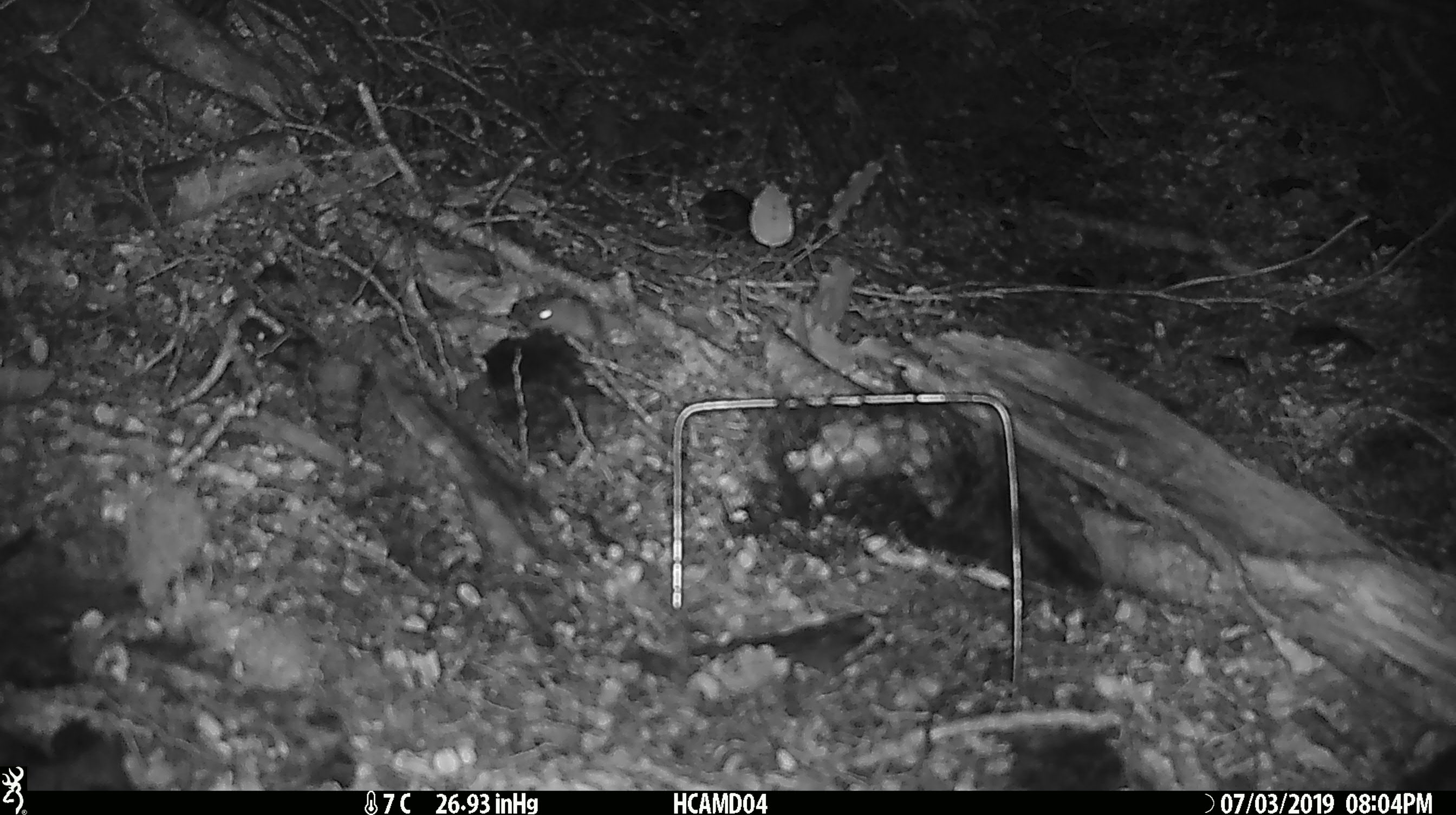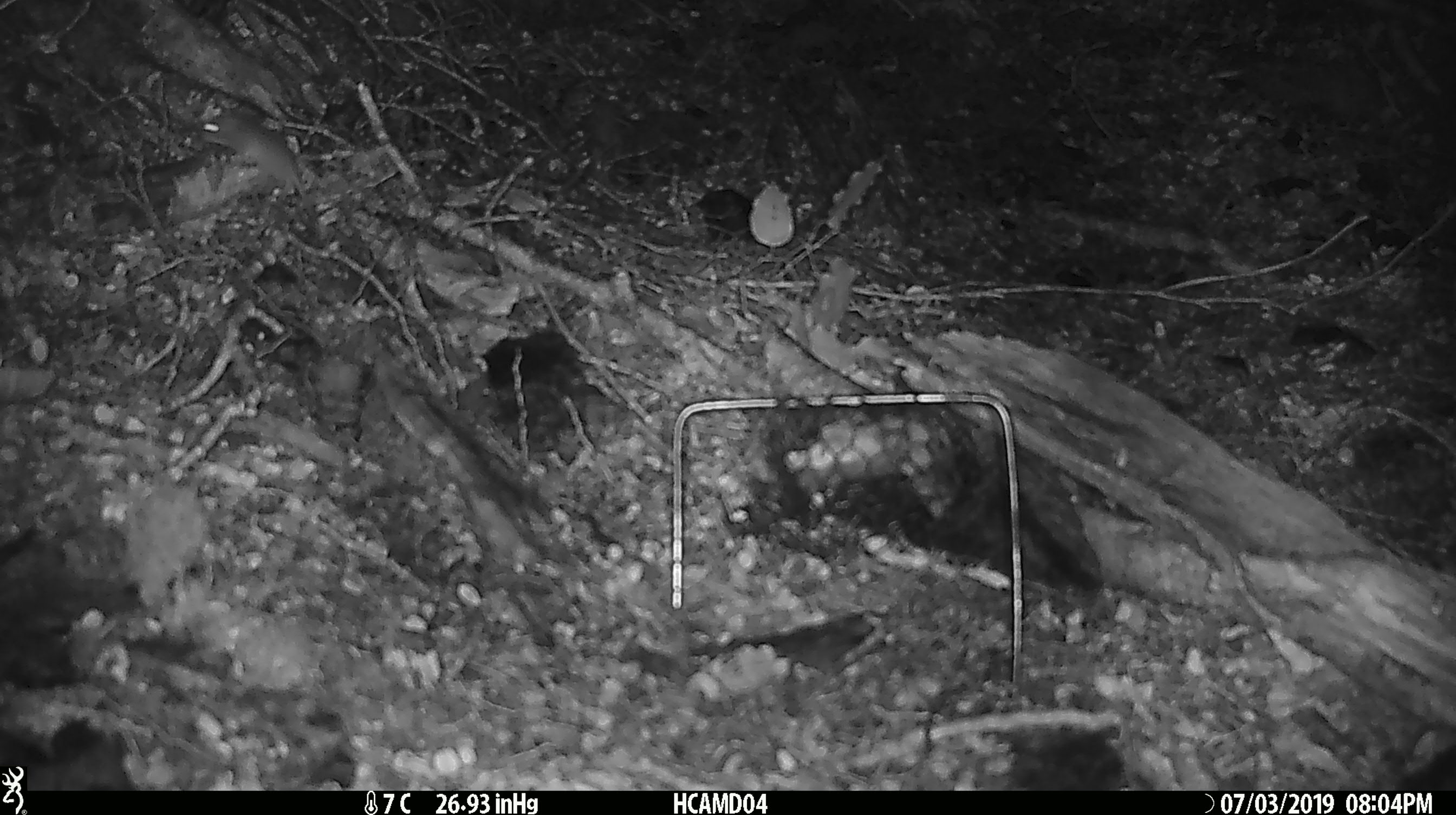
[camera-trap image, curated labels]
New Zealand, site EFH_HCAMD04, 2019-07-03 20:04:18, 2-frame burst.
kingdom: Animalia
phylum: Chordata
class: Mammalia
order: Rodentia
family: Muridae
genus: Mus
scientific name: Mus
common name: mouse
Mouse (Mus).